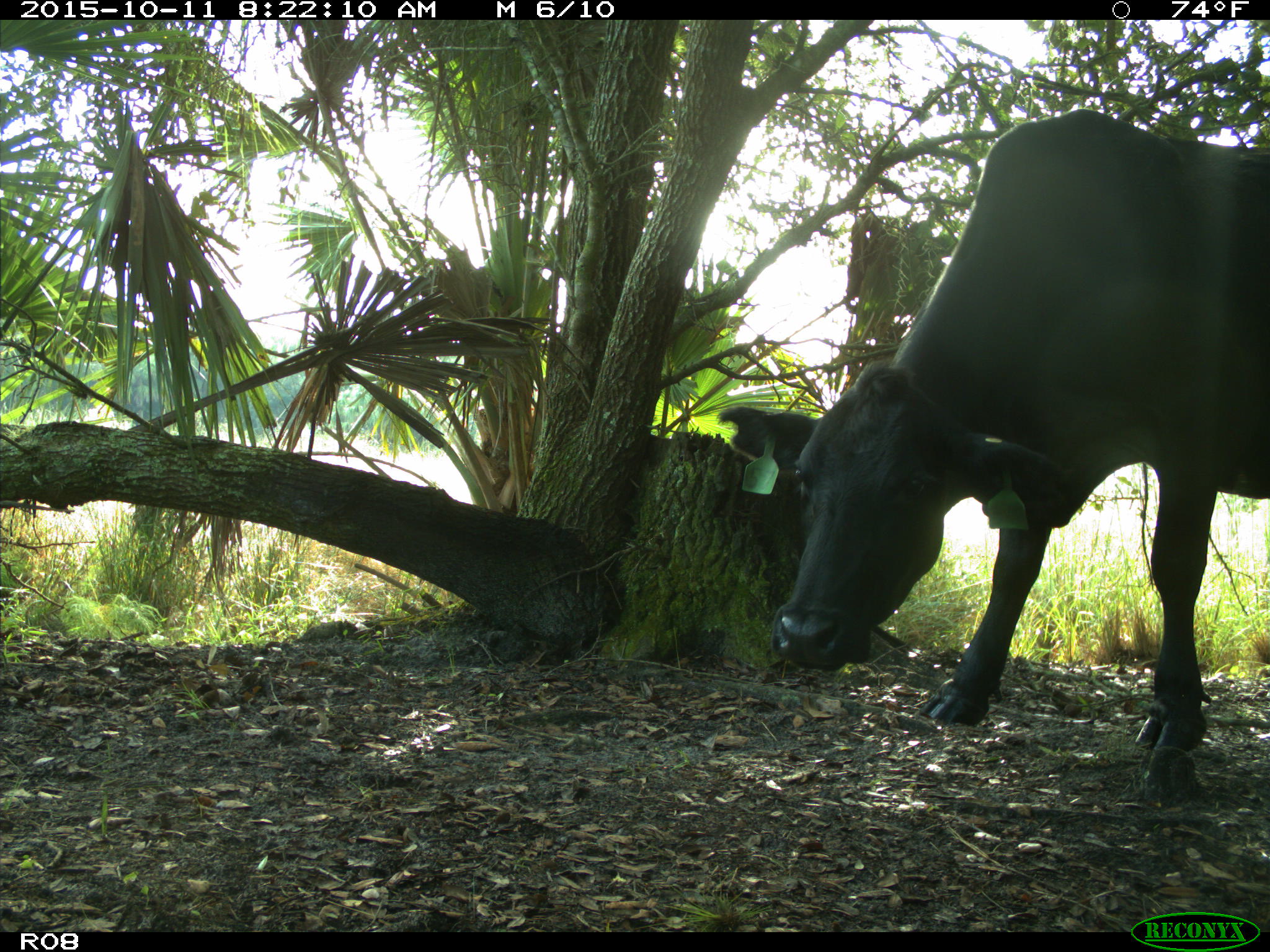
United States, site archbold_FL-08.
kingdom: Animalia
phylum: Chordata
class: Mammalia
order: Artiodactyla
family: Bovidae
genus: Bos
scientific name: Bos taurus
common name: domestic cow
Bos taurus (domestic cow).